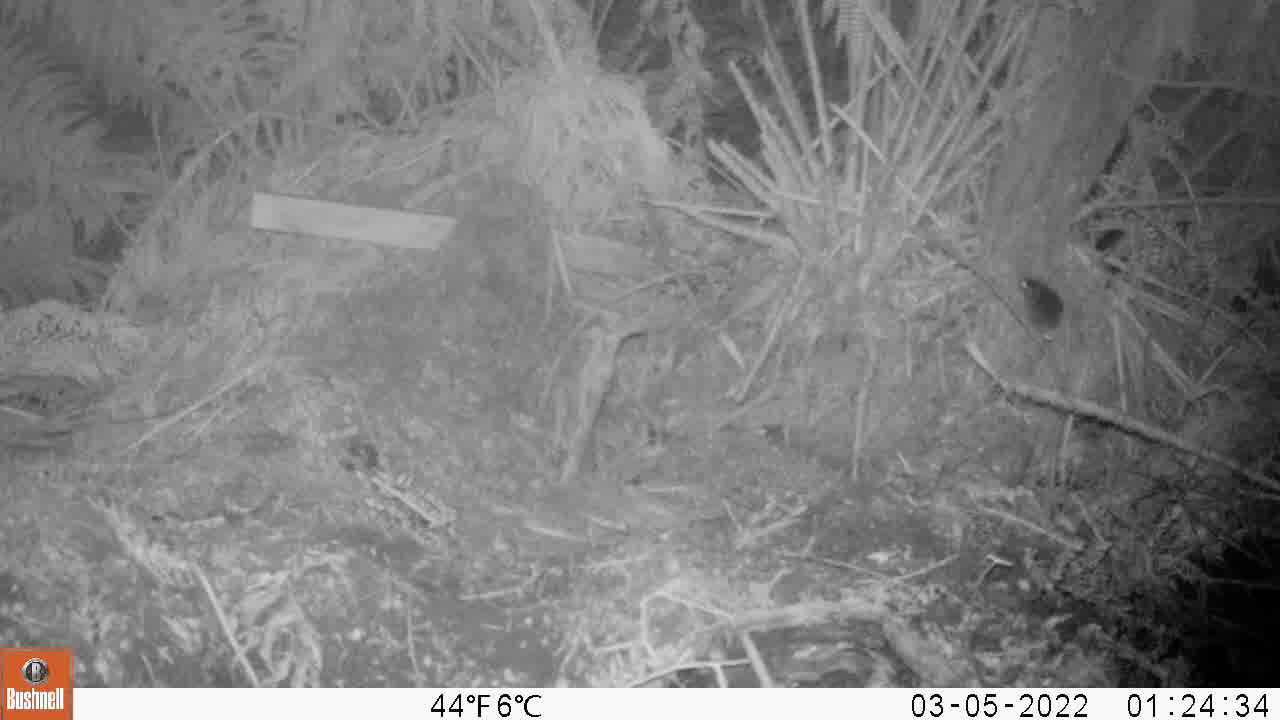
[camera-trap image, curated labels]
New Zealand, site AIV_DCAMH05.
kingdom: Animalia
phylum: Chordata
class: Mammalia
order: Rodentia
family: Muridae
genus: Mus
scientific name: Mus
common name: mouse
Mouse (Mus).